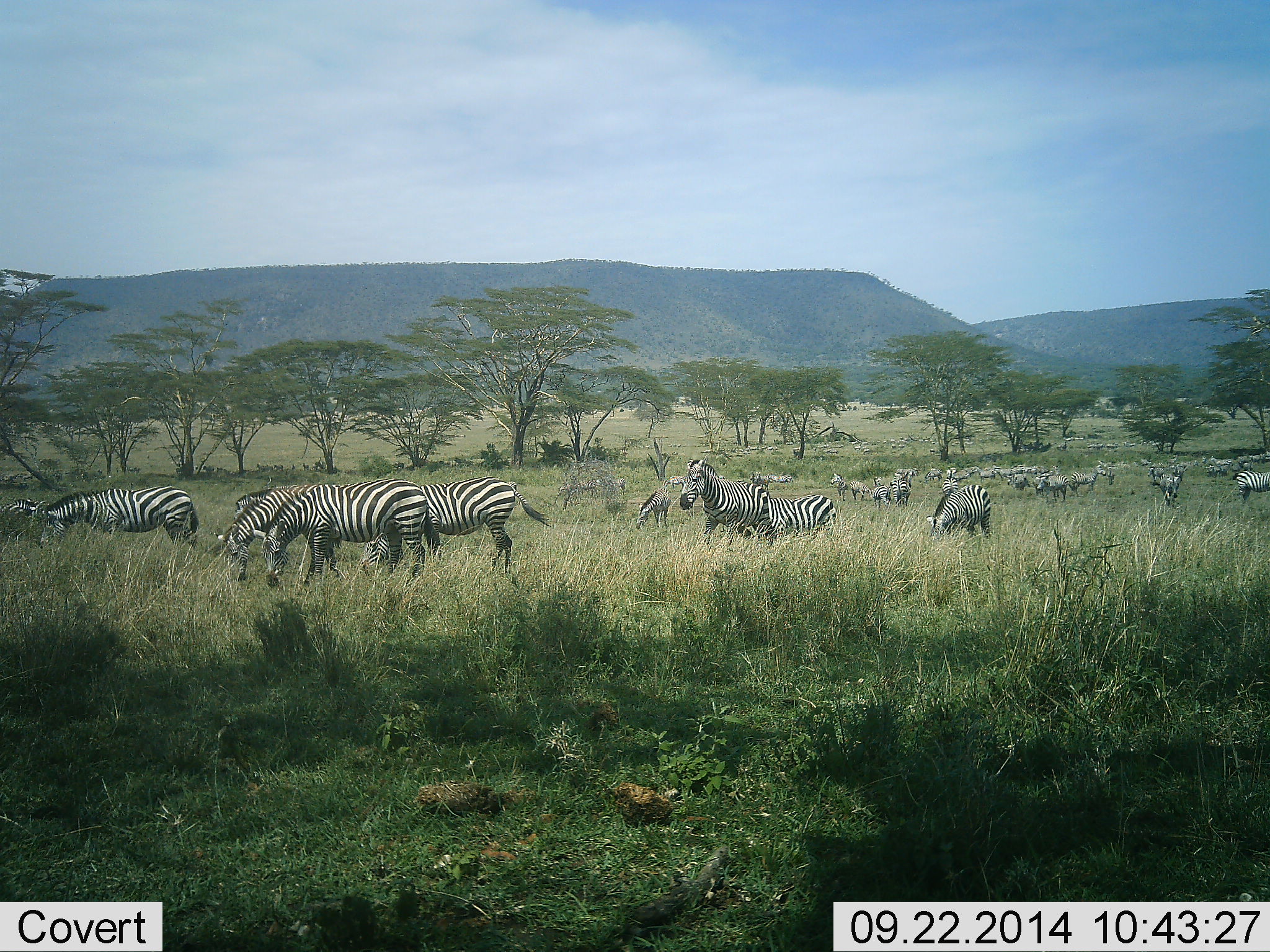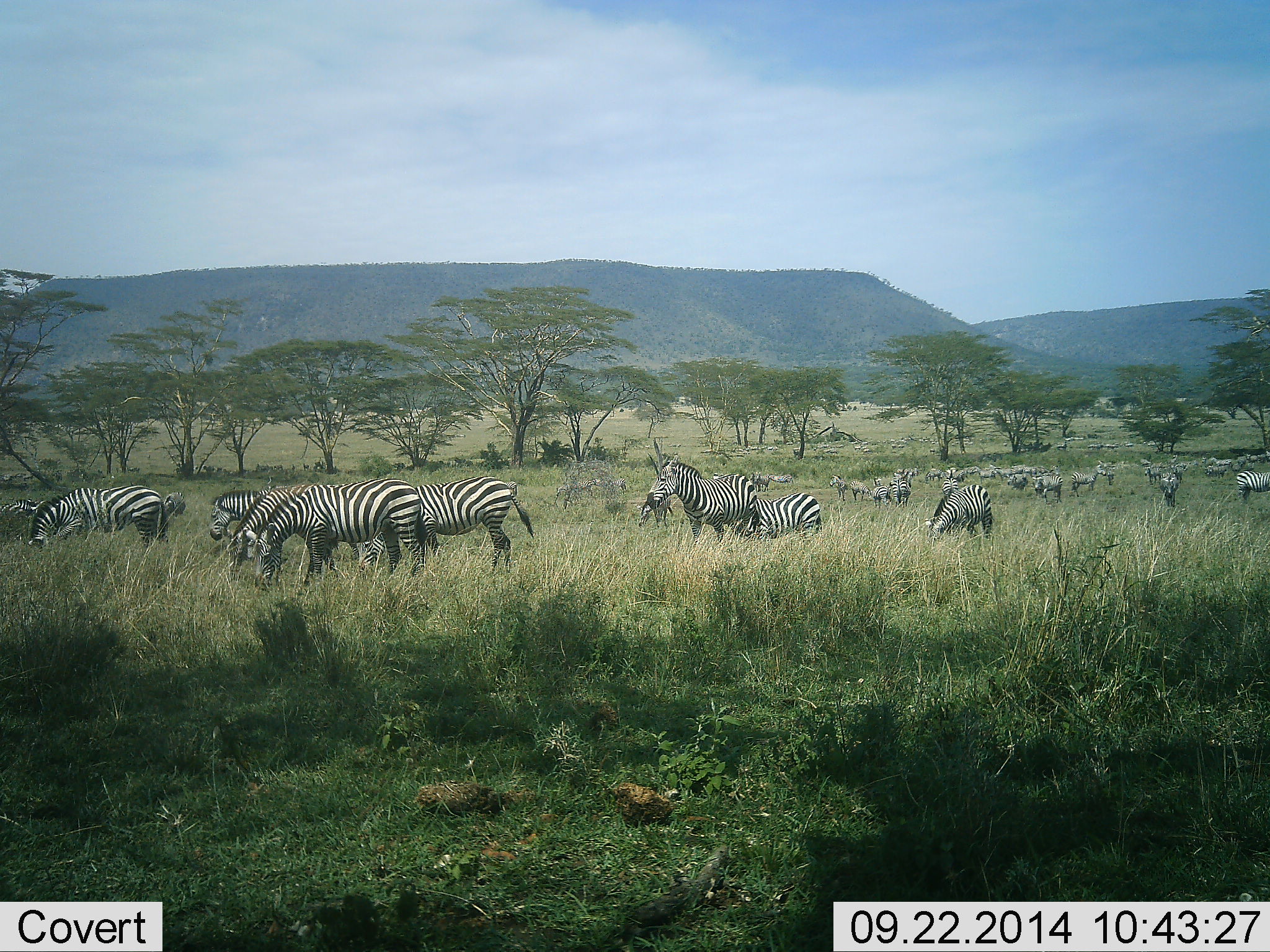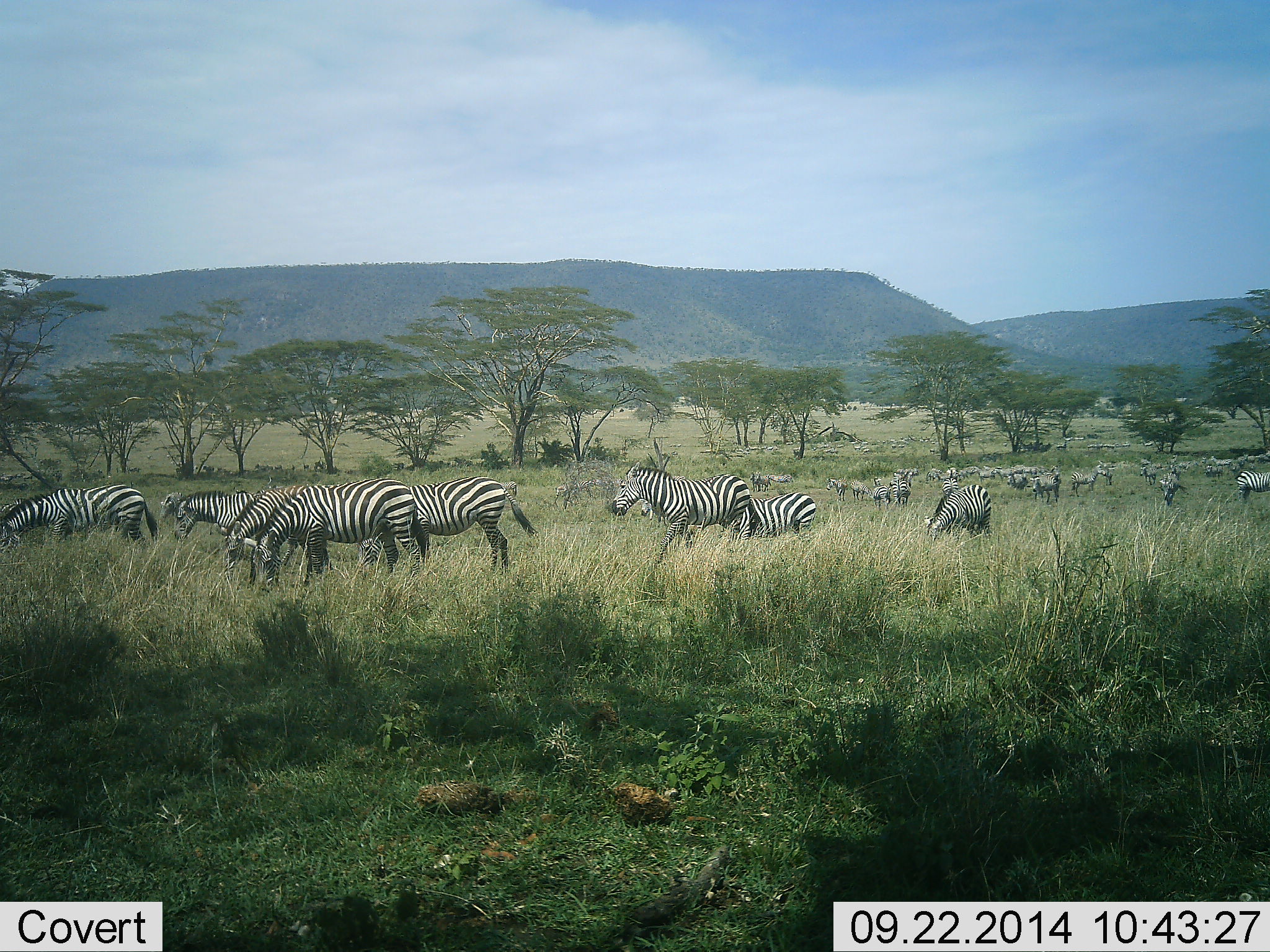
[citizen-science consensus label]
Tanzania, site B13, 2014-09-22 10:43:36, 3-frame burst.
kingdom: Animalia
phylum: Chordata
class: Mammalia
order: Perissodactyla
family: Equidae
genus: Equus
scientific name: Equus quagga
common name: plains zebra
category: zebra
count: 11-50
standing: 50%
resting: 10%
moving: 40%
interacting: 10%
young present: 0%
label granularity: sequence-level